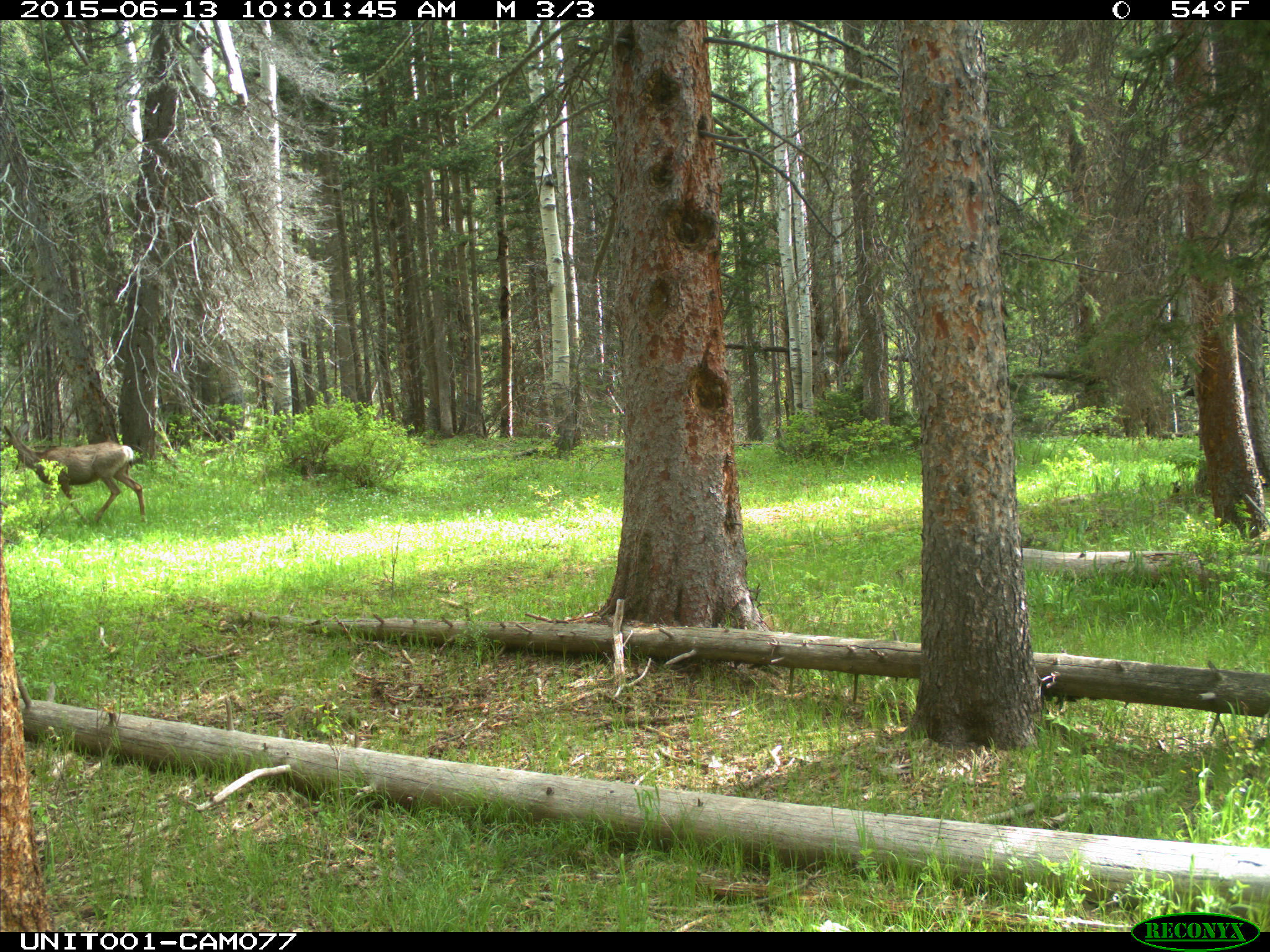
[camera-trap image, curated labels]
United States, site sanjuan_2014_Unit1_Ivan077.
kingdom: Animalia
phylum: Chordata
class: Mammalia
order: Artiodactyla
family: Cervidae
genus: Odocoileus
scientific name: Odocoileus hemionus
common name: mule deer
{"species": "Odocoileus hemionus (mule deer)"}